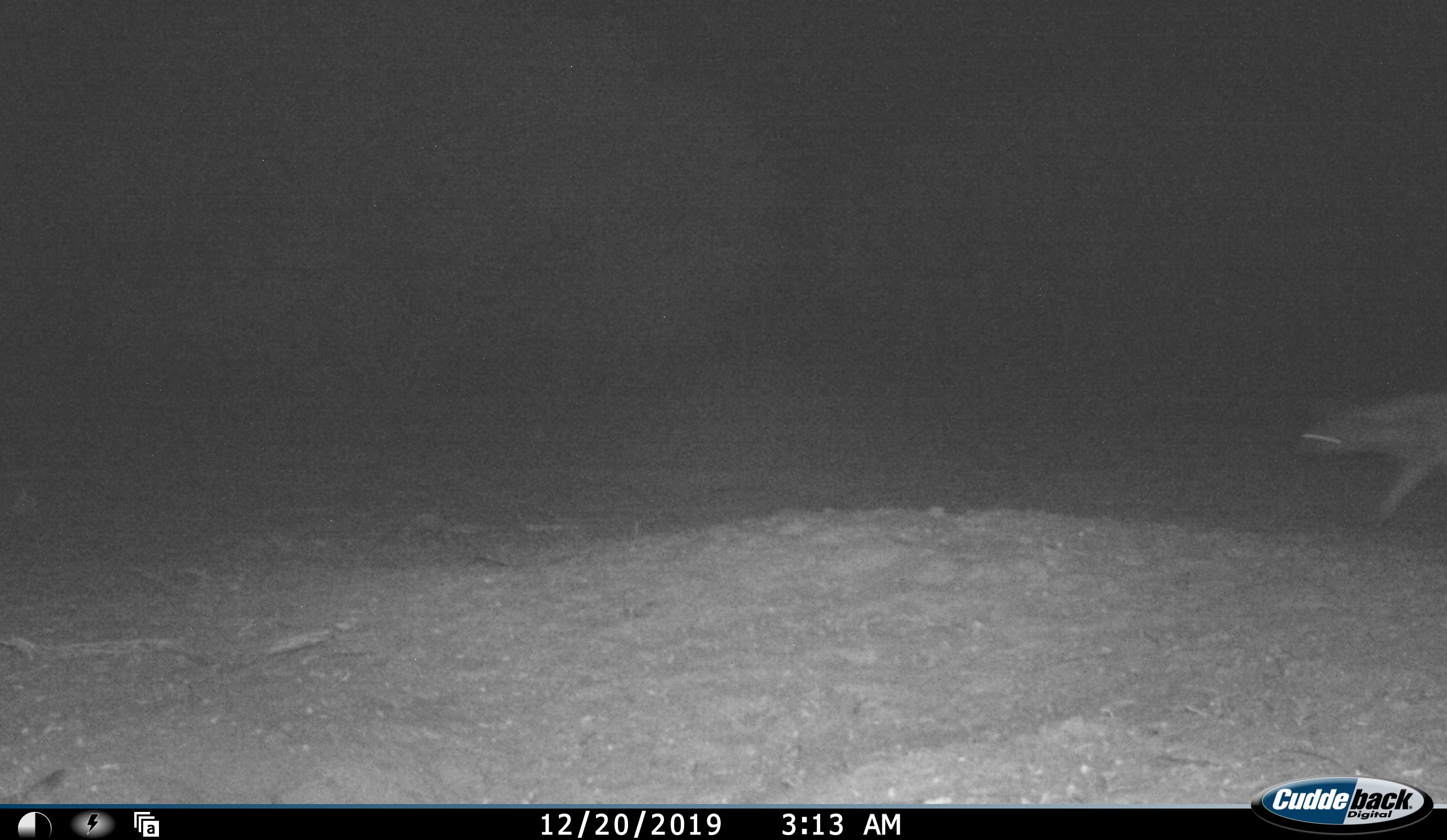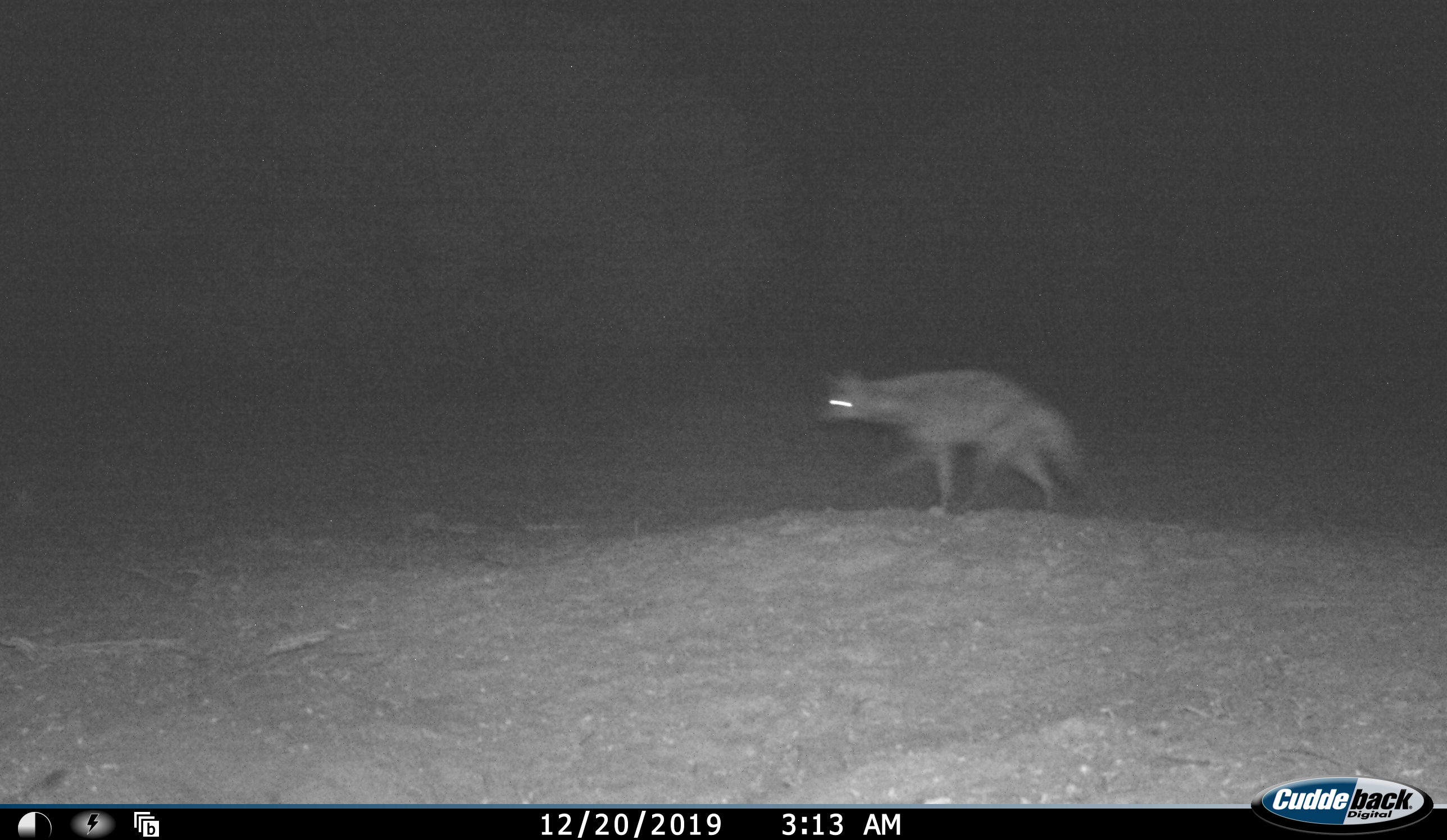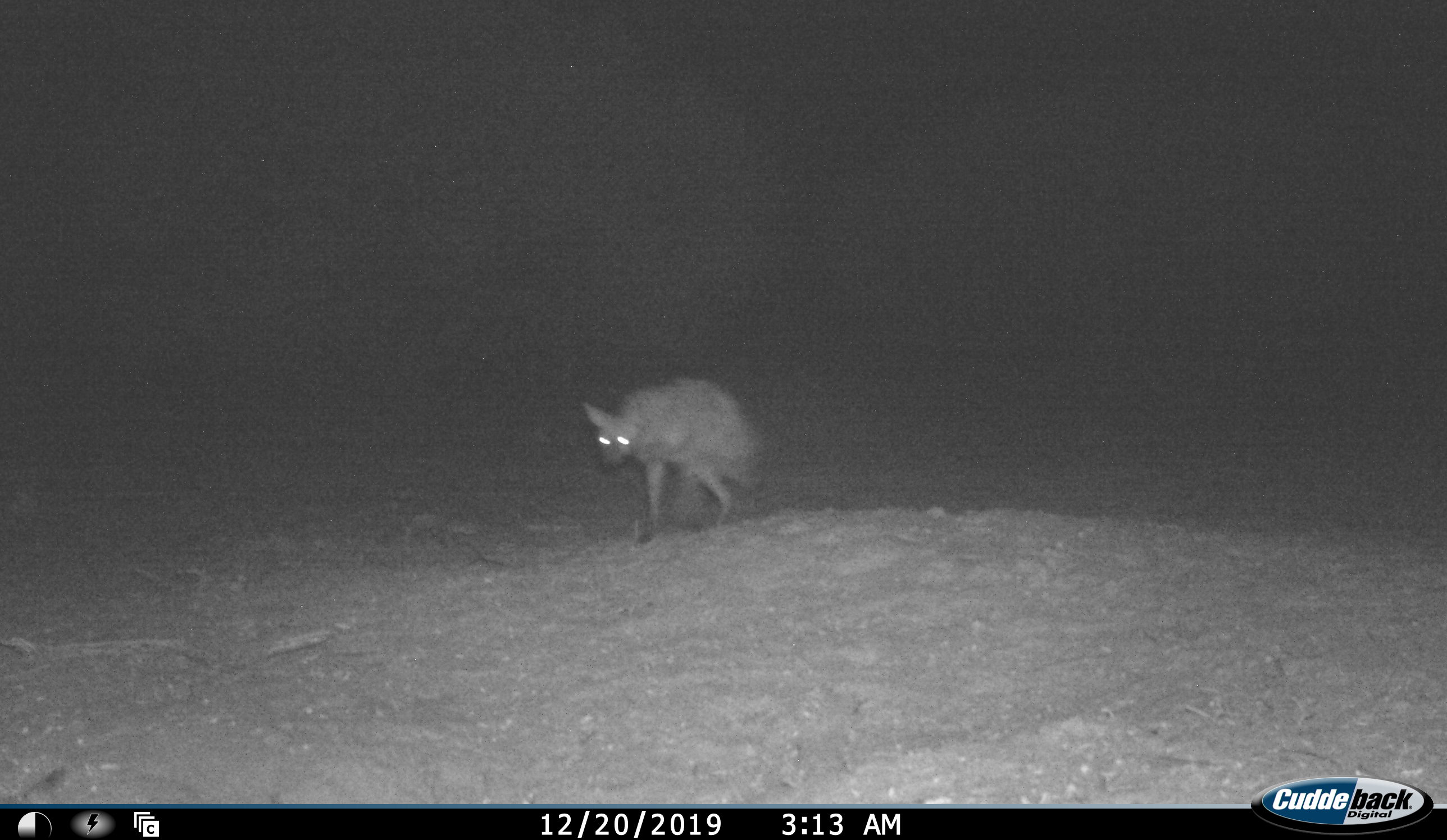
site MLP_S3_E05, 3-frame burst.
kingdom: Animalia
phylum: Chordata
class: Mammalia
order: Carnivora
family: Hyaenidae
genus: Proteles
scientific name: Proteles cristatus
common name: aardwolf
Aardwolf (Proteles cristatus), count 1. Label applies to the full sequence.